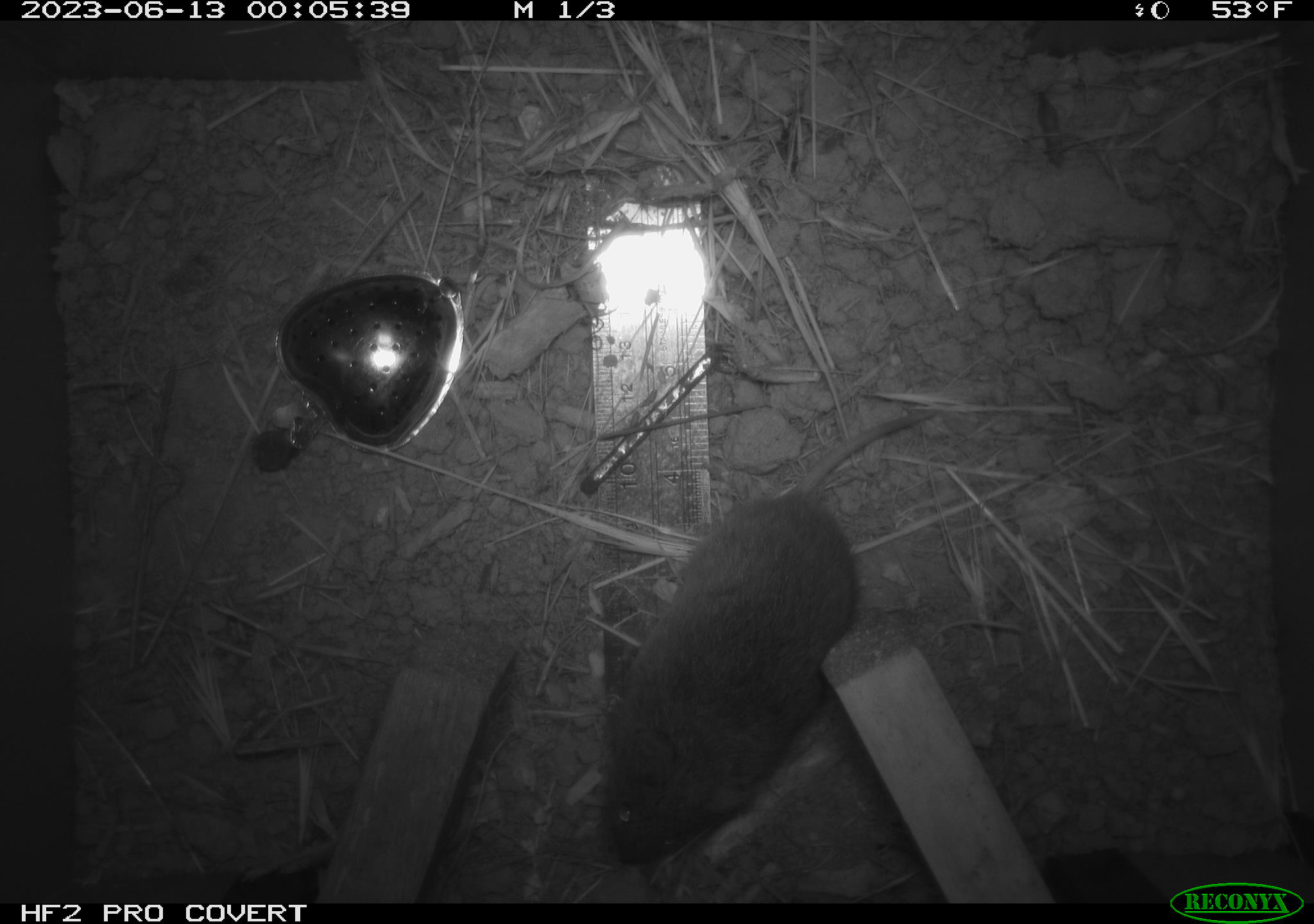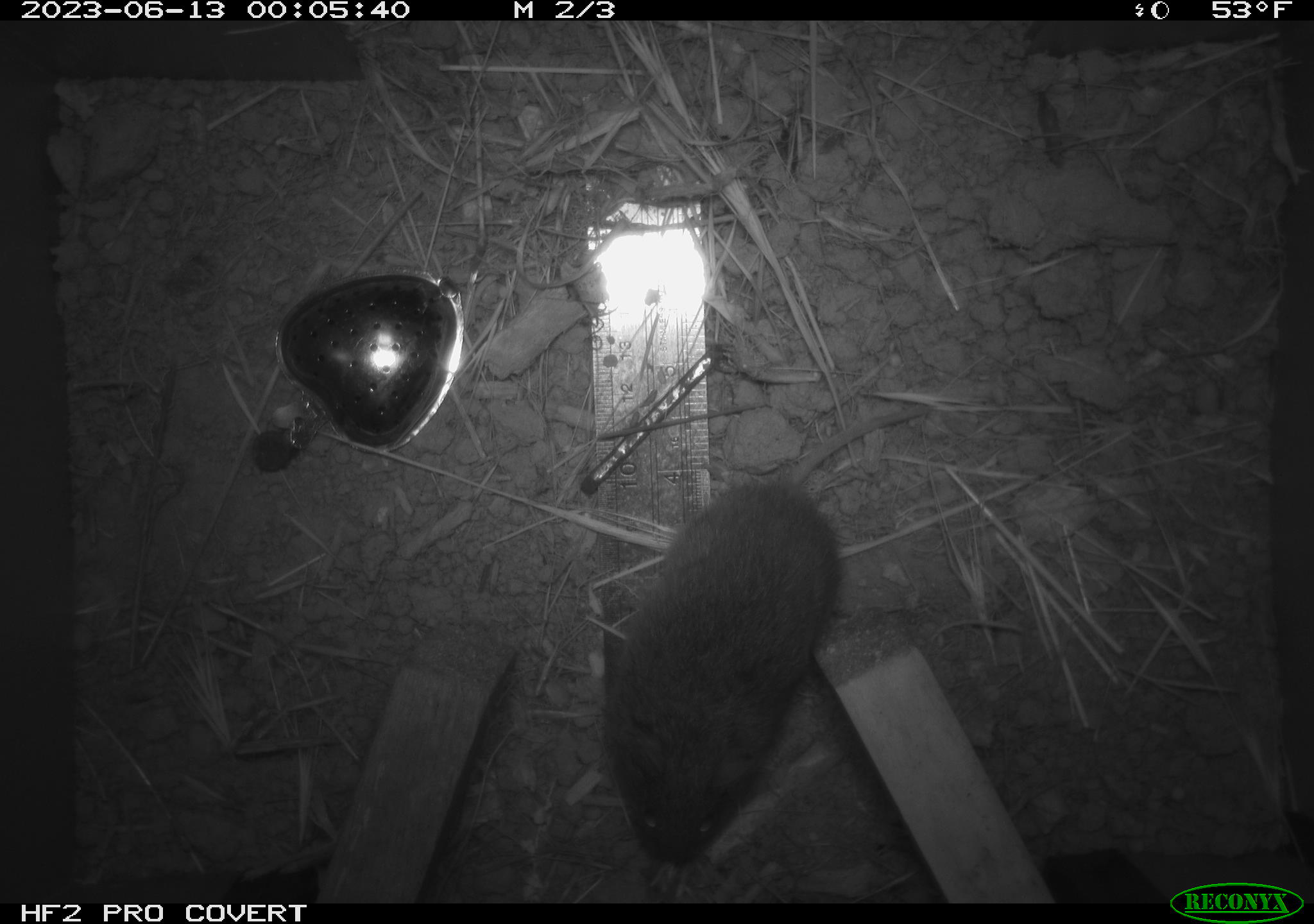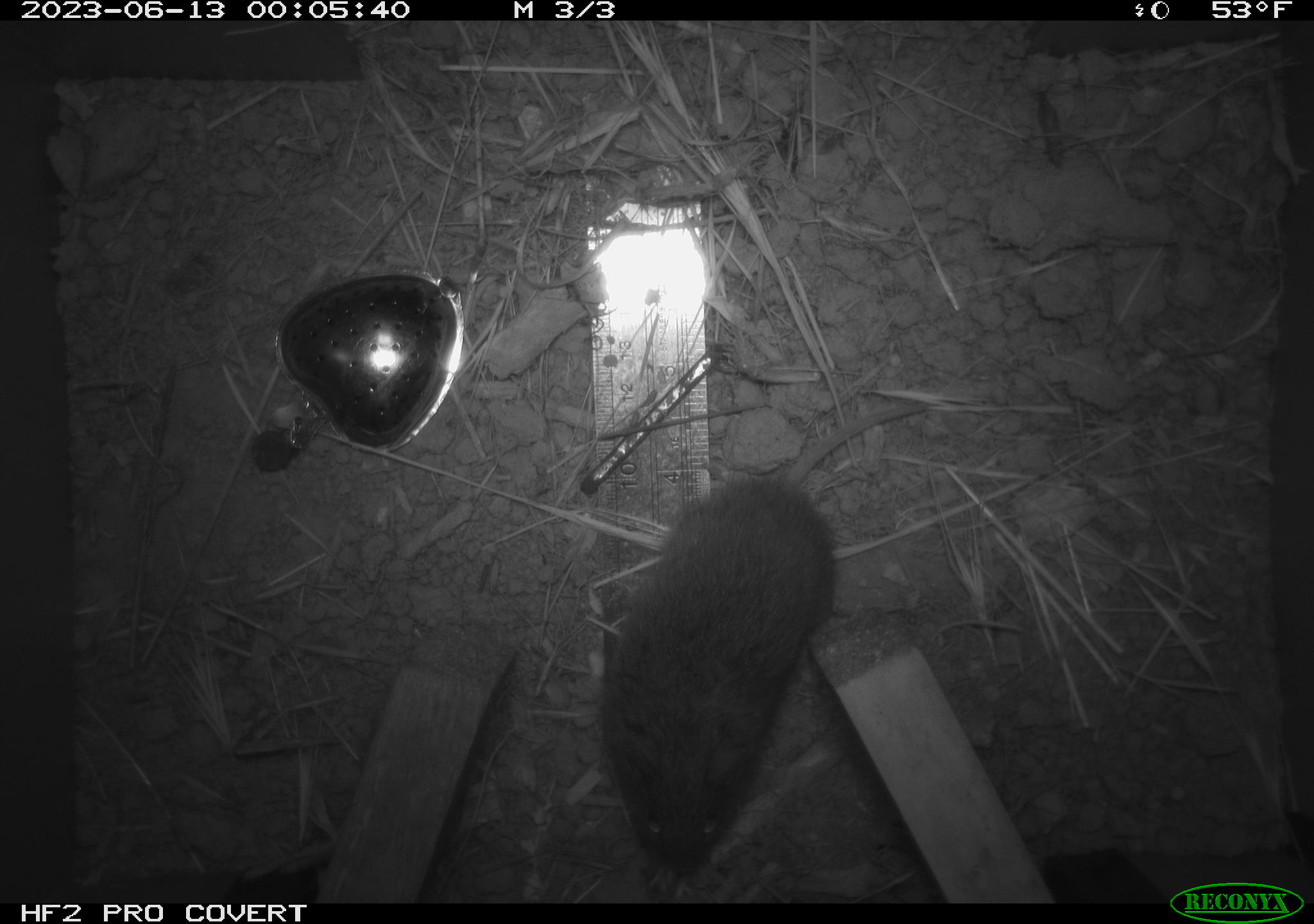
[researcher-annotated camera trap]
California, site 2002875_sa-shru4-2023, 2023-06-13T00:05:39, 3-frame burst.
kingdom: Animalia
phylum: Chordata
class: Mammalia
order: Rodentia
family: Cricetidae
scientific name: Arvicolinae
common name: voles, lemmings, and muskrats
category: arvicolinae subfamily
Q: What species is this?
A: Arvicolinae subfamily (voles, lemmings, and muskrats) (Arvicolinae).